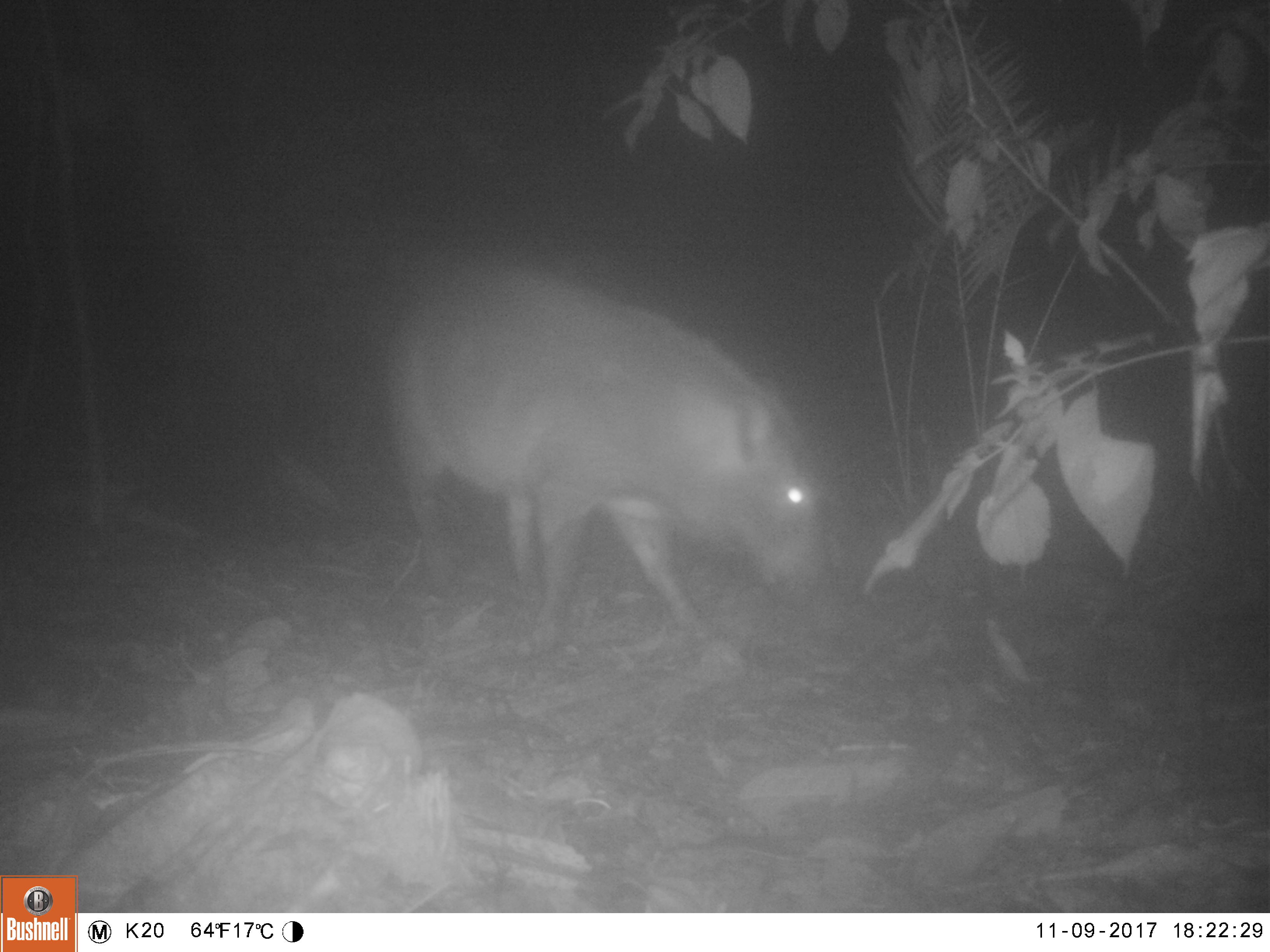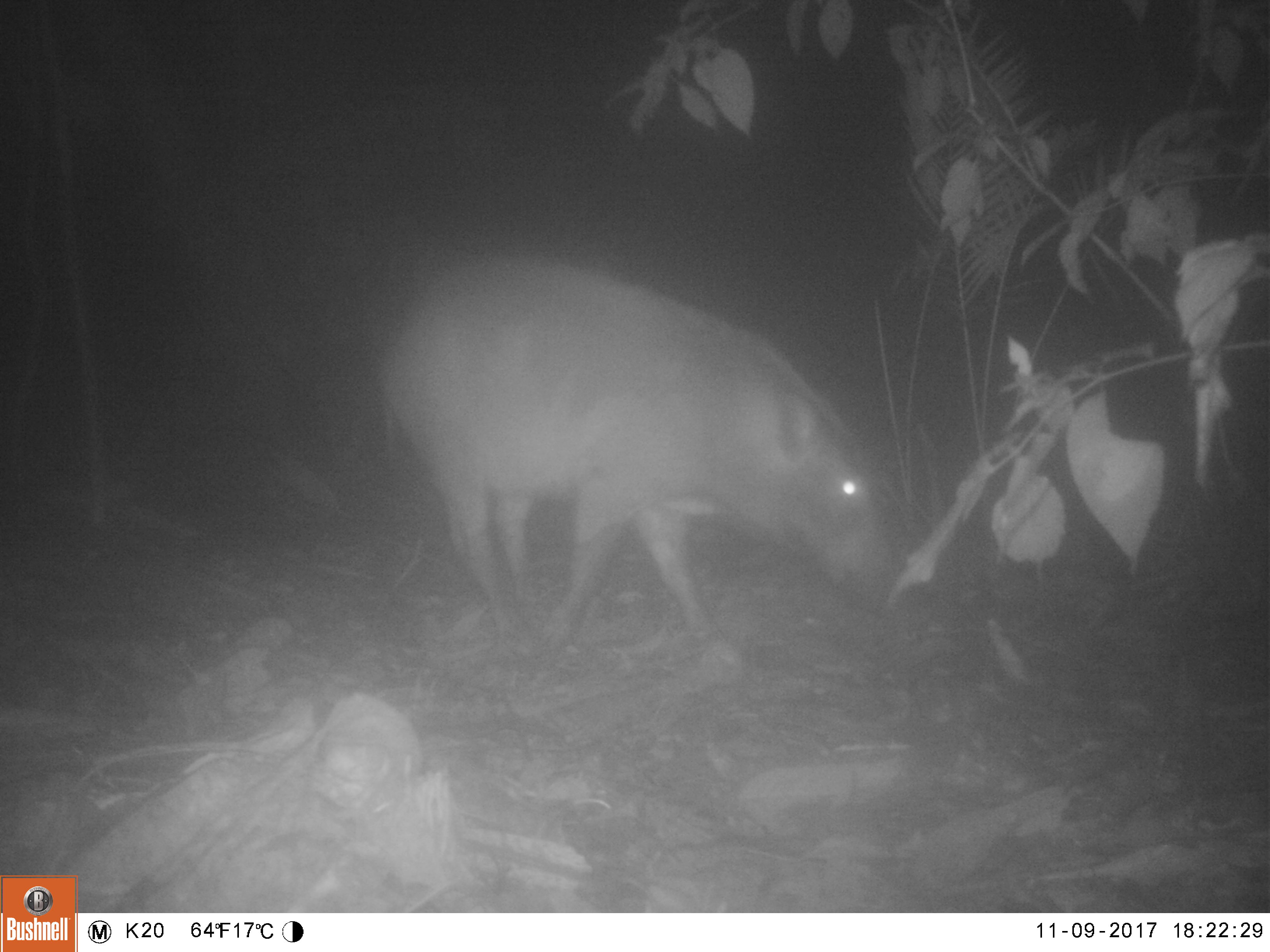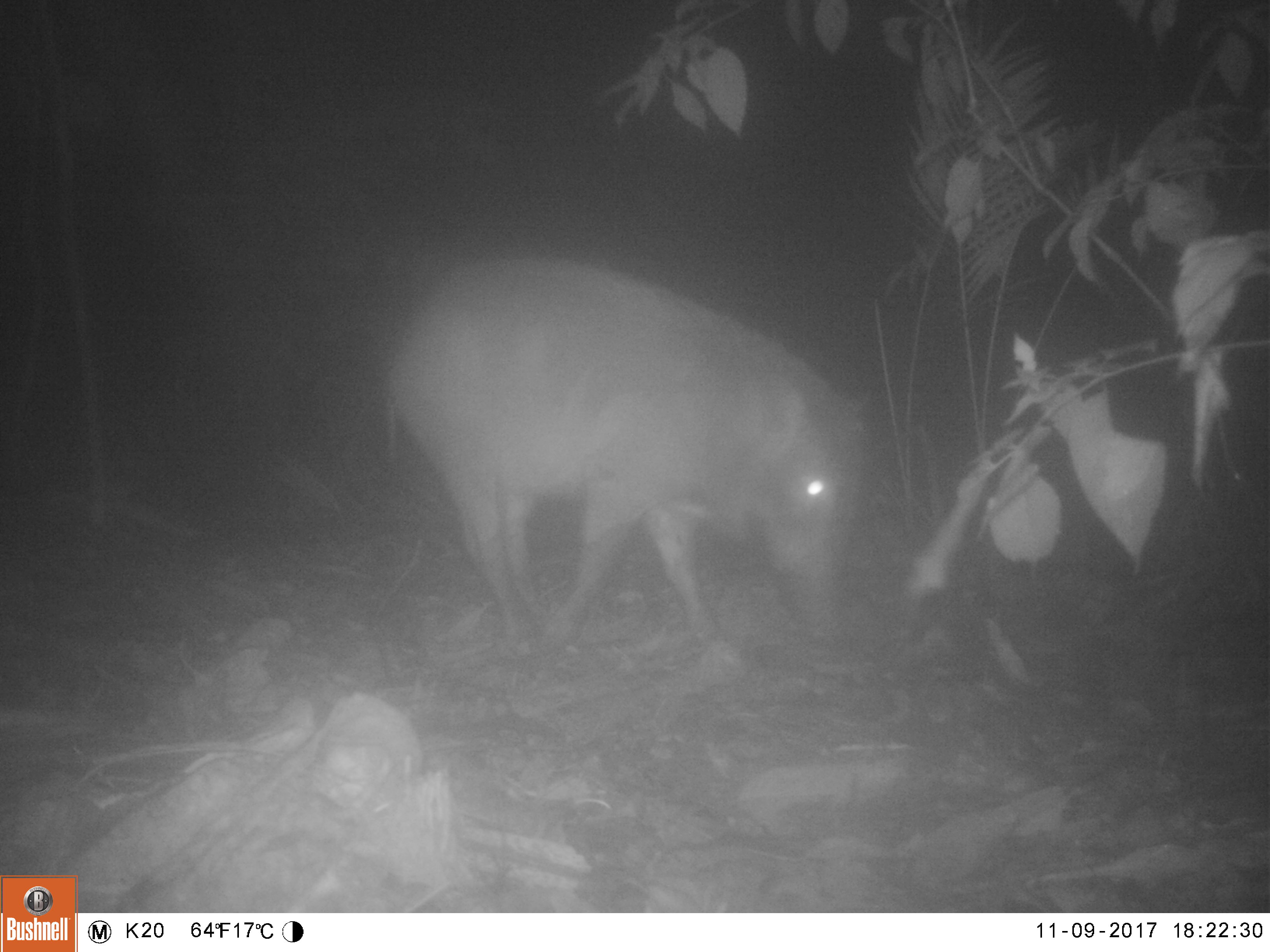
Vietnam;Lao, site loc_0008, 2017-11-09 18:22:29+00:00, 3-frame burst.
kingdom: Animalia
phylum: Chordata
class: Mammalia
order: Artiodactyla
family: Suidae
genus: Sus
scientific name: Sus scrofa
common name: eurasian wild pig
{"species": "eurasian wild pig (Sus scrofa)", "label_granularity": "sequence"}